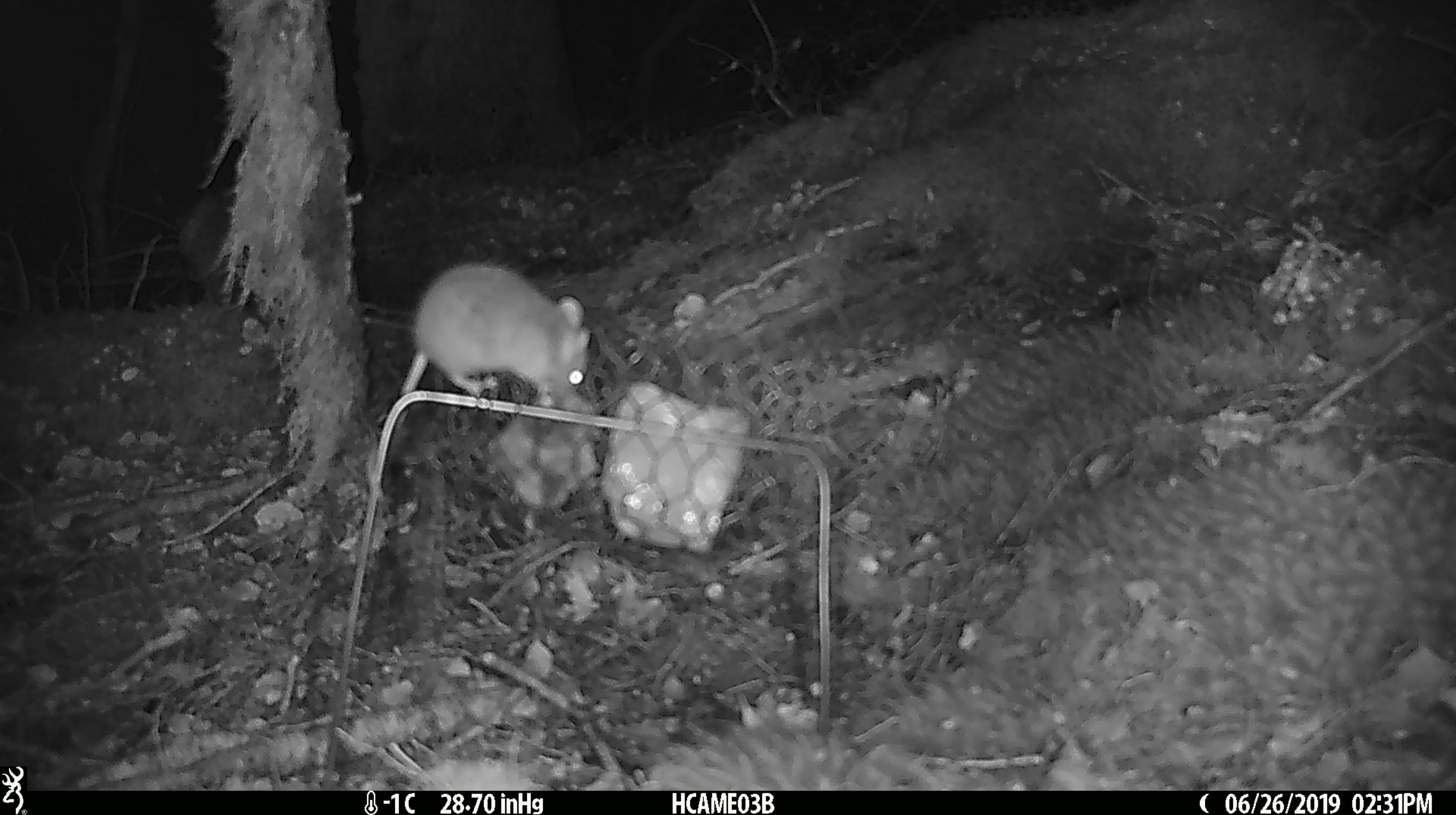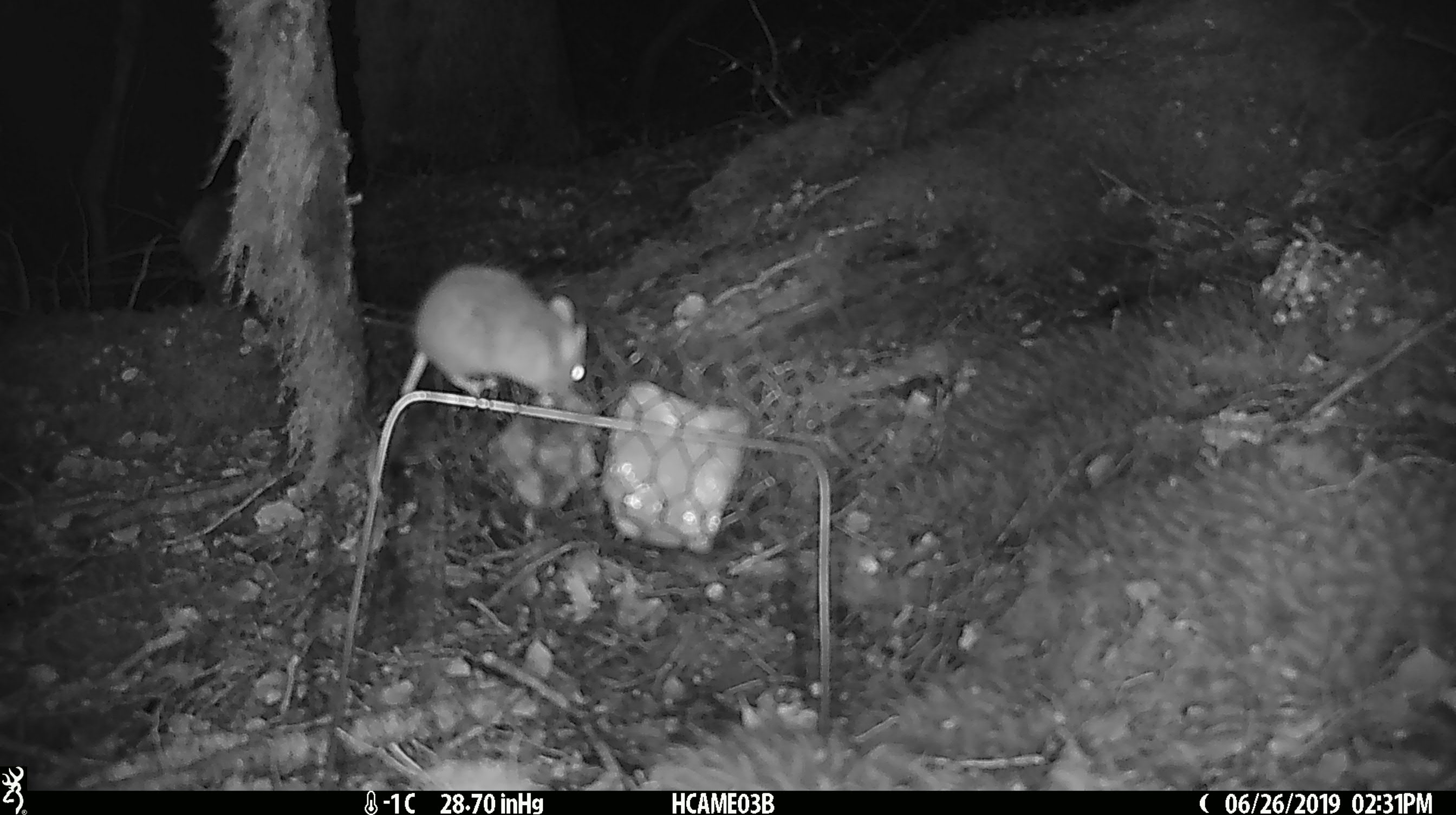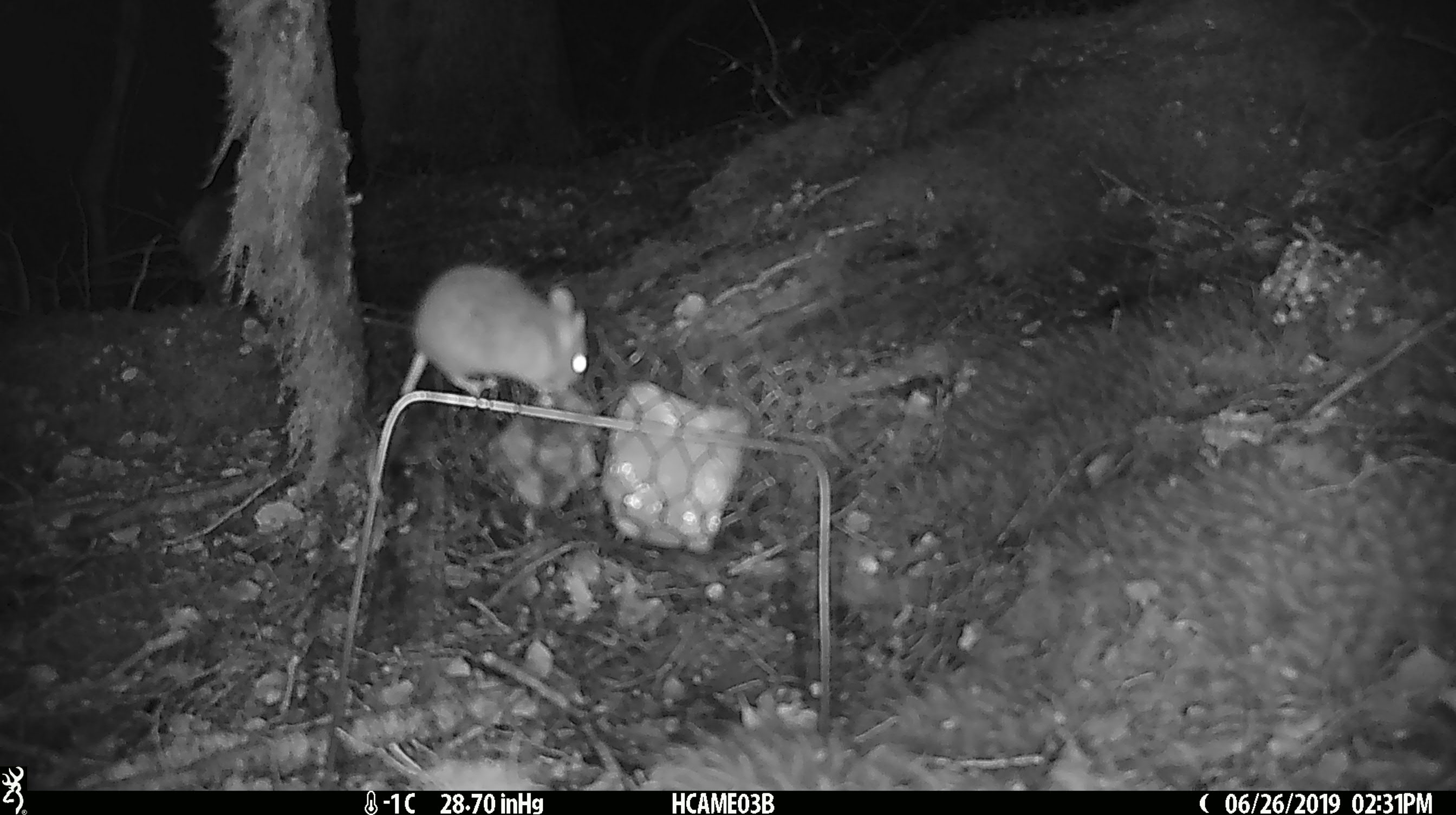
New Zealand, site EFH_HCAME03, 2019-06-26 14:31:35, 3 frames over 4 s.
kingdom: Animalia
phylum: Chordata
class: Mammalia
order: Rodentia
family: Muridae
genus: Mus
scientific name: Mus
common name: mouse